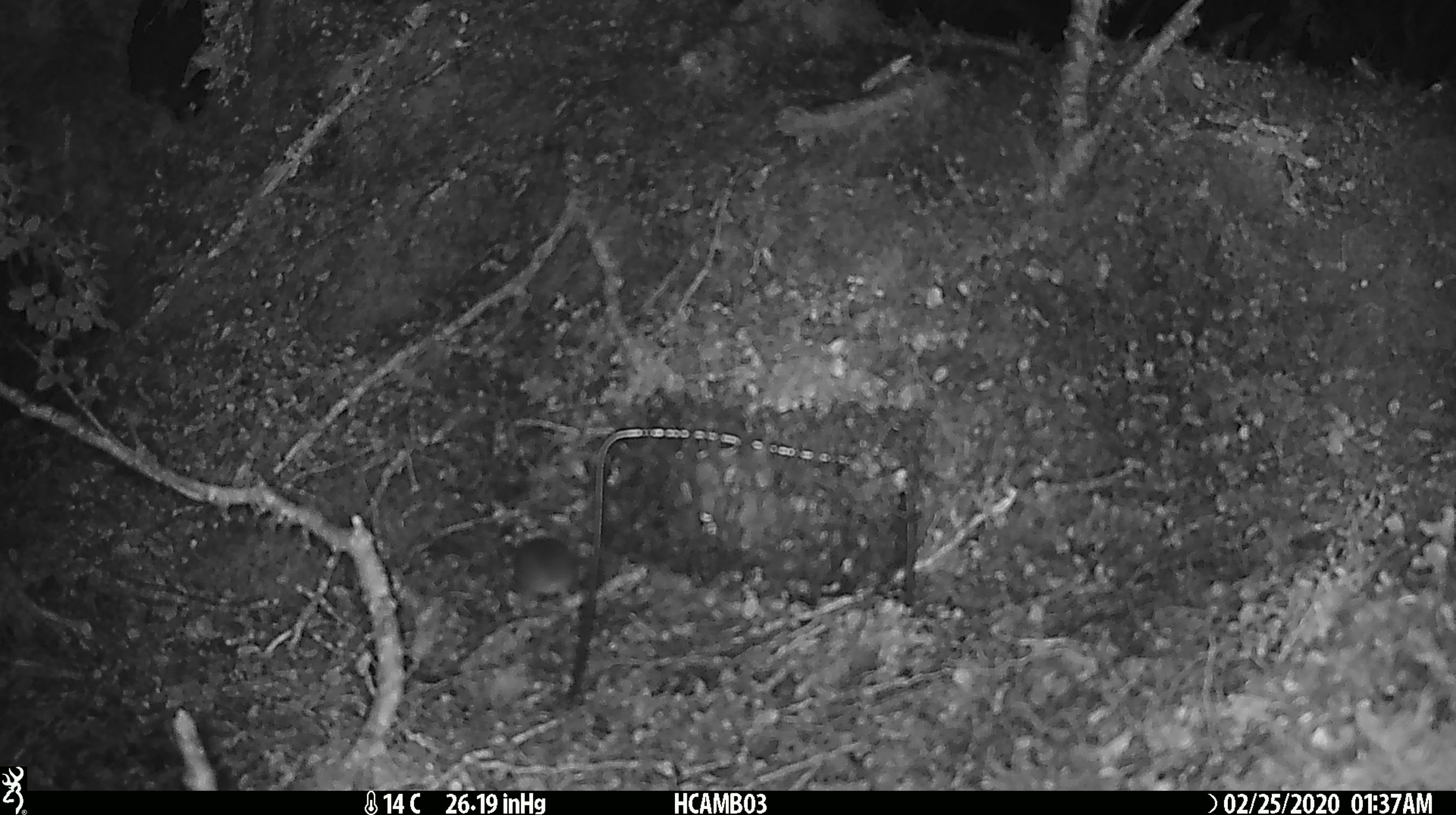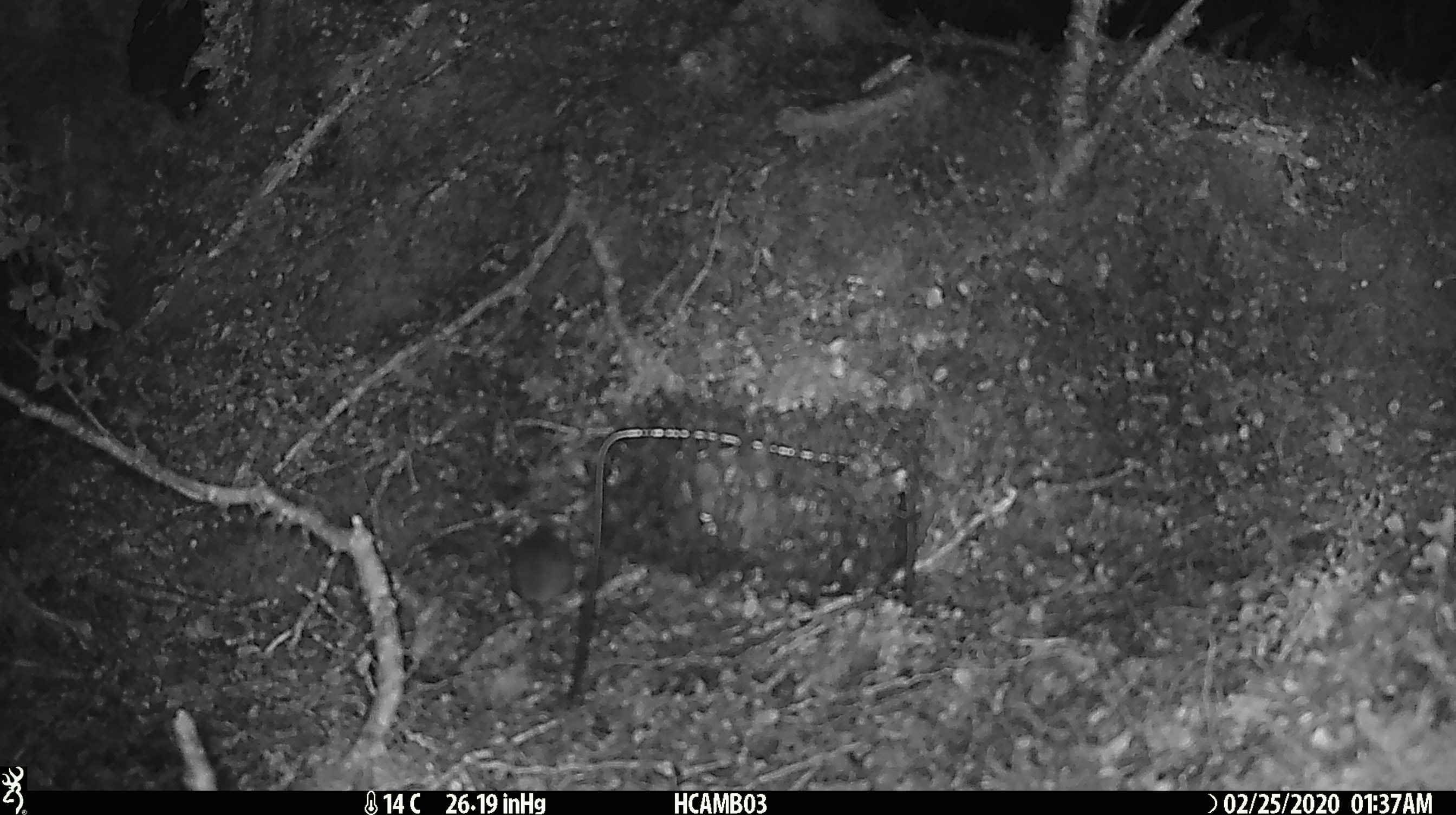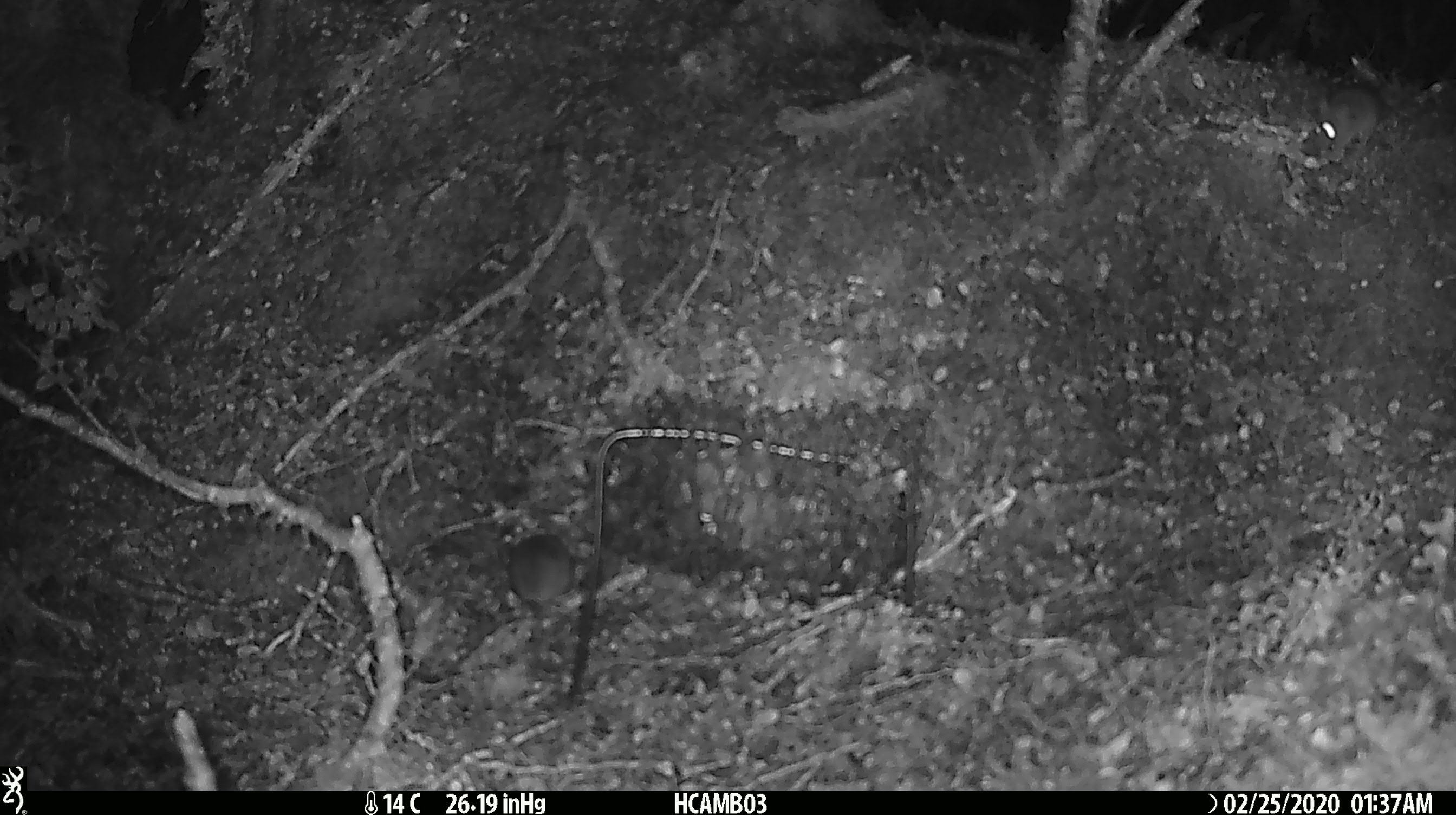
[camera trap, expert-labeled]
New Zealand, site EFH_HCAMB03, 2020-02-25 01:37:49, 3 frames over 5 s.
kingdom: Animalia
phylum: Chordata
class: Mammalia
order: Rodentia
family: Muridae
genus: Mus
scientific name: Mus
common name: mouse